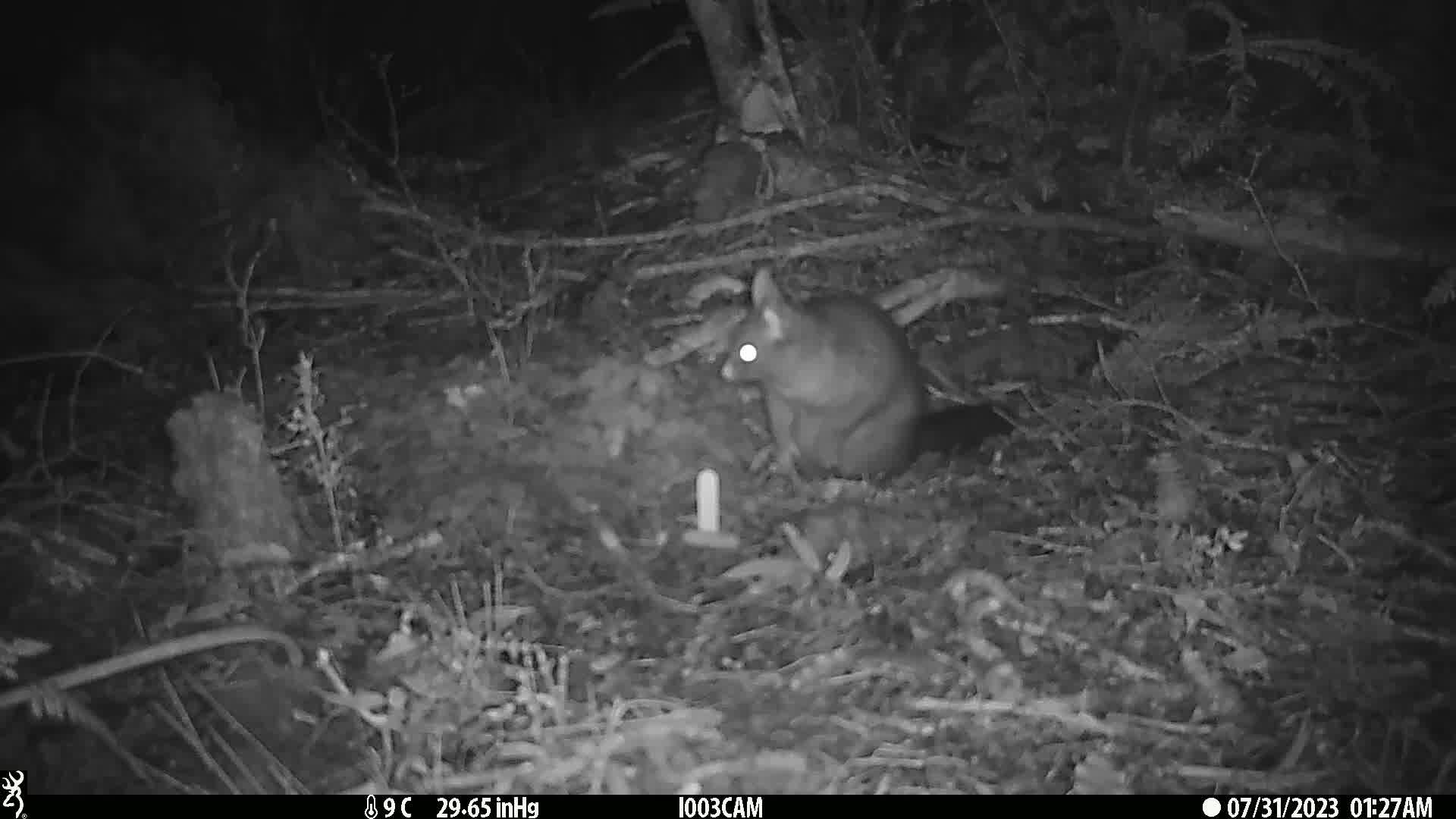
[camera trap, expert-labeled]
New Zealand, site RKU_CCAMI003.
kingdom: Animalia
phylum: Chordata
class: Mammalia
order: Diprotodontia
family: Phalangeridae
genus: Trichosurus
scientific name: Trichosurus vulpecula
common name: common brushtail possum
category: possum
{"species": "possum (common brushtail possum) (Trichosurus vulpecula)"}